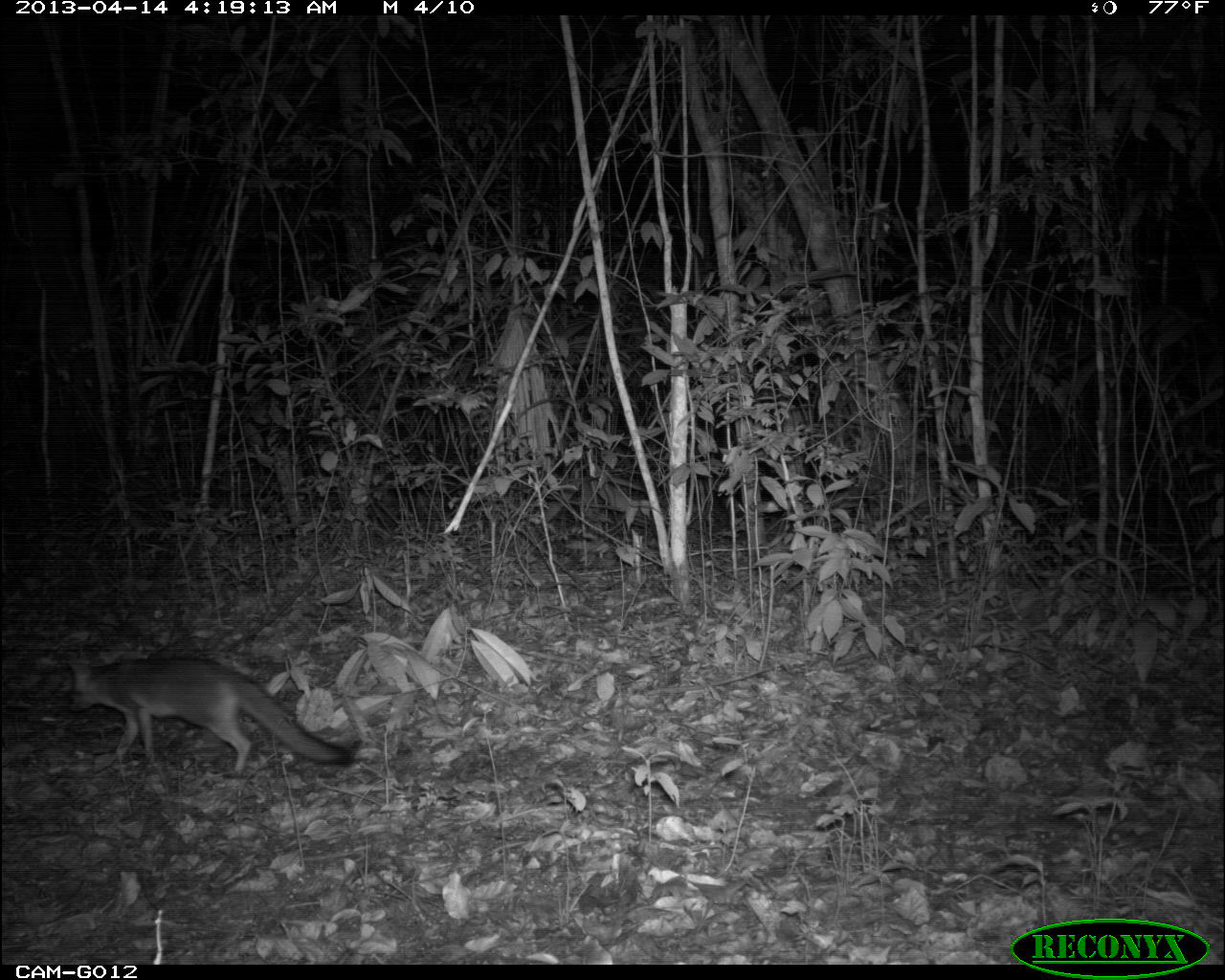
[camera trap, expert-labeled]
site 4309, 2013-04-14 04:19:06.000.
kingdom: Animalia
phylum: Chordata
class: Mammalia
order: Carnivora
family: Canidae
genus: Urocyon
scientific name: Urocyon cinereoargenteus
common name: gray fox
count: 1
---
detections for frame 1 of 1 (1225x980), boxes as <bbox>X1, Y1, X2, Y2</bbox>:
urocyon cinereoargenteus: <bbox>63, 653, 358, 778</bbox>